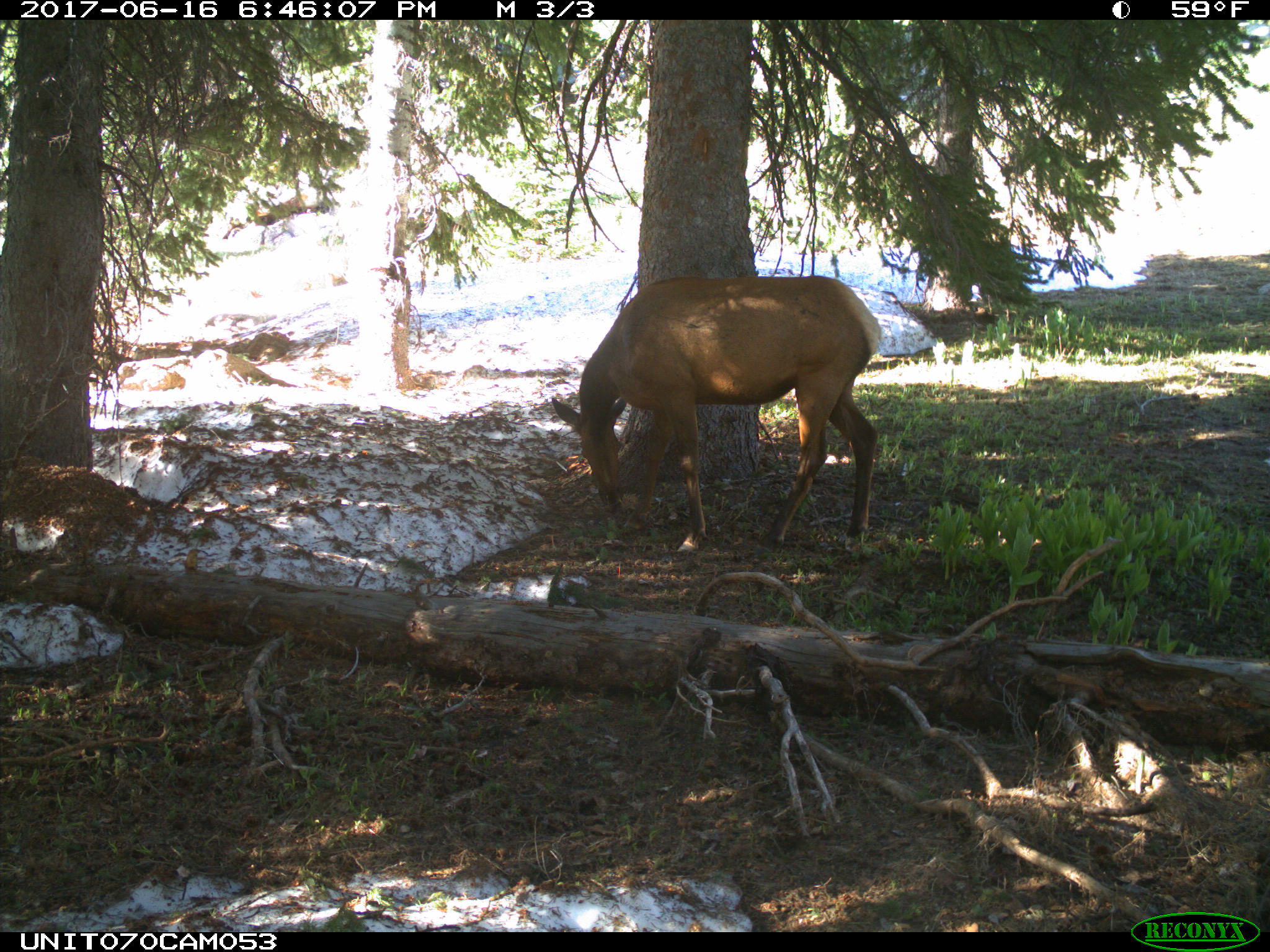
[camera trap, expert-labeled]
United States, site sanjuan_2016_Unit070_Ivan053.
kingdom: Animalia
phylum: Chordata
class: Mammalia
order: Artiodactyla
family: Cervidae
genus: Cervus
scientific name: Cervus elaphus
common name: red deer